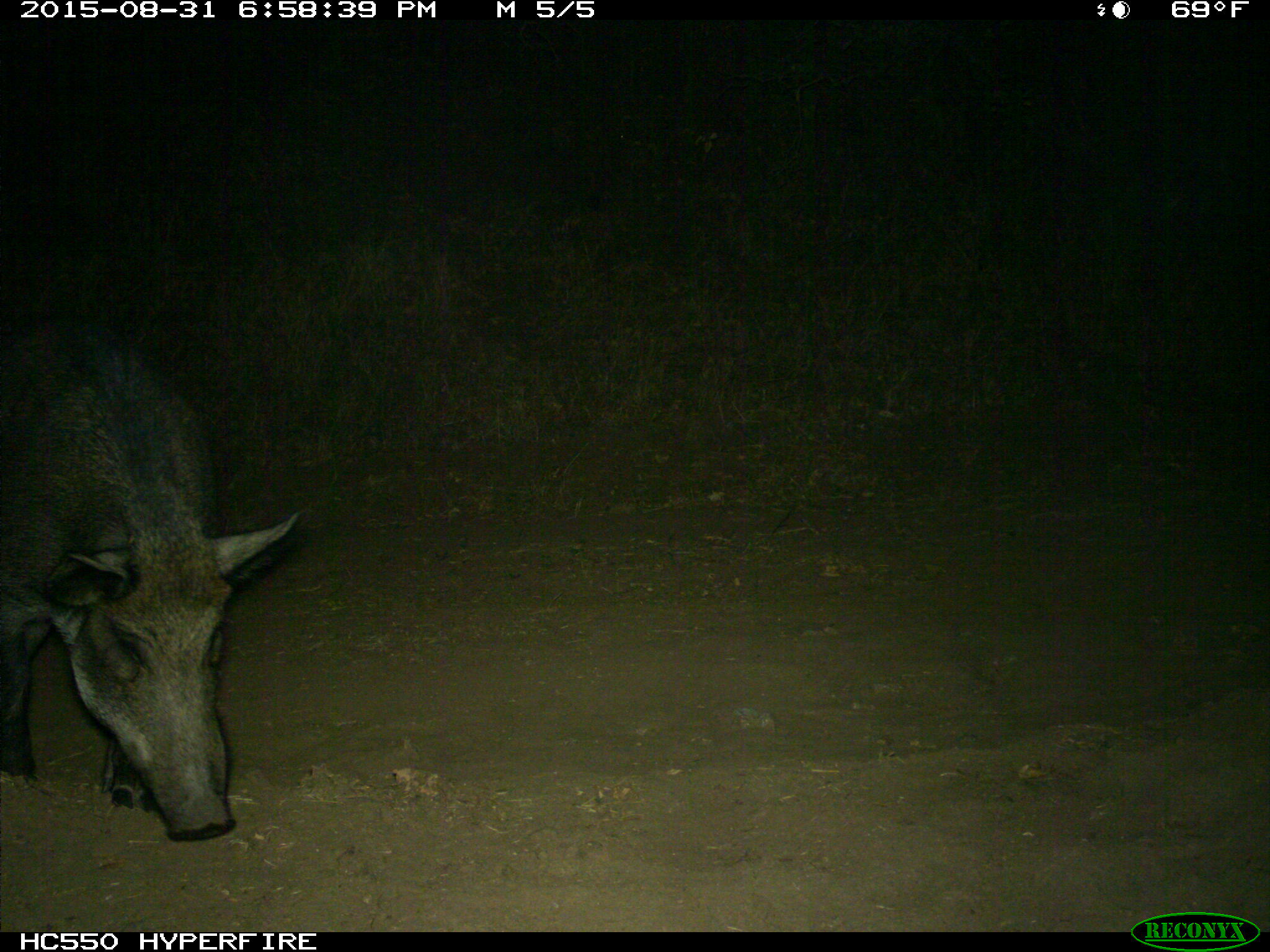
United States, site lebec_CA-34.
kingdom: Animalia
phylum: Chordata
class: Mammalia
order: Artiodactyla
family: Suidae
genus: Sus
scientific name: Sus scrofa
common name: wild boar